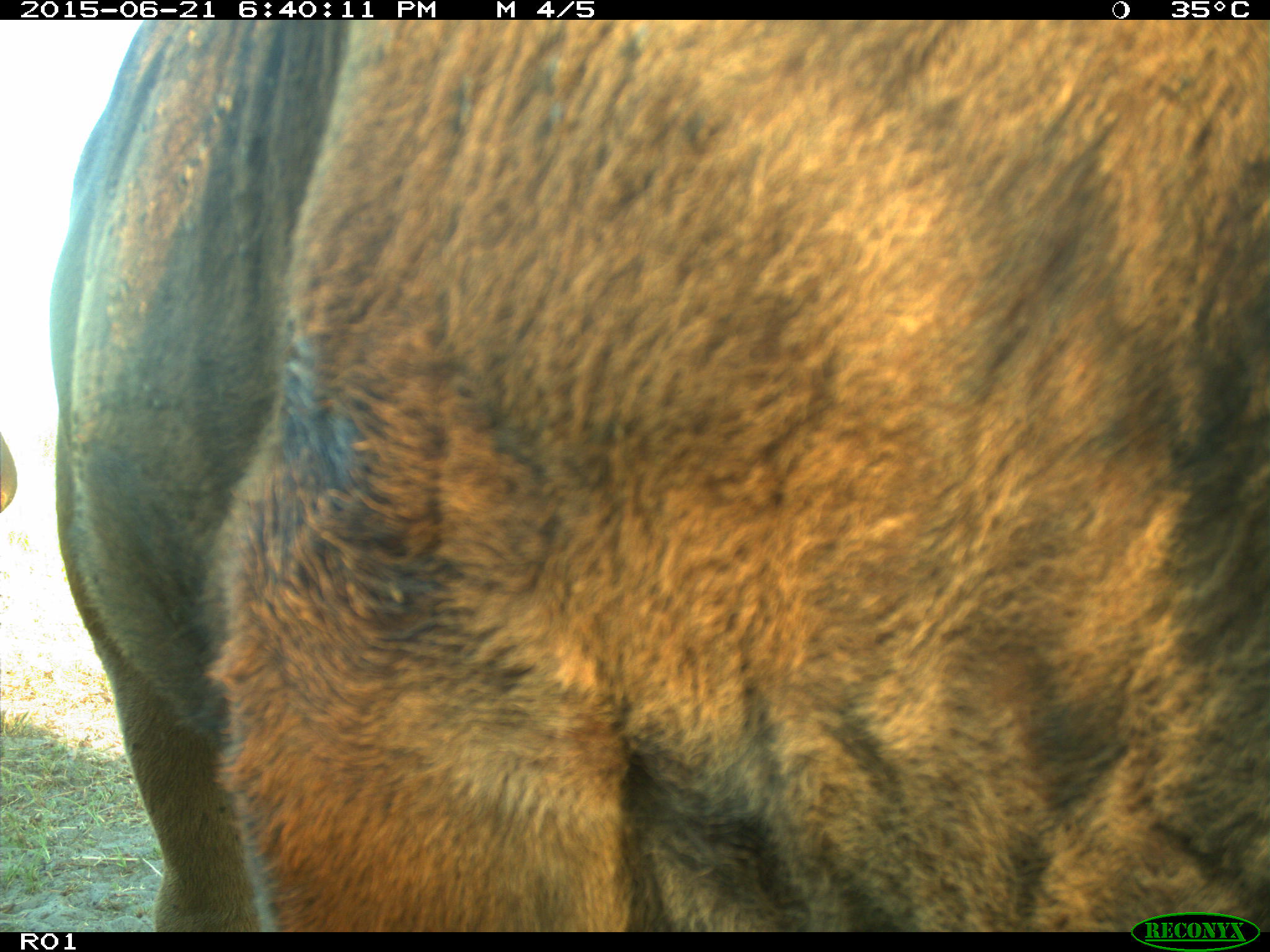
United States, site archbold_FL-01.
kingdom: Animalia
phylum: Chordata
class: Mammalia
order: Artiodactyla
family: Bovidae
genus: Bos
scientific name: Bos taurus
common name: domestic cow